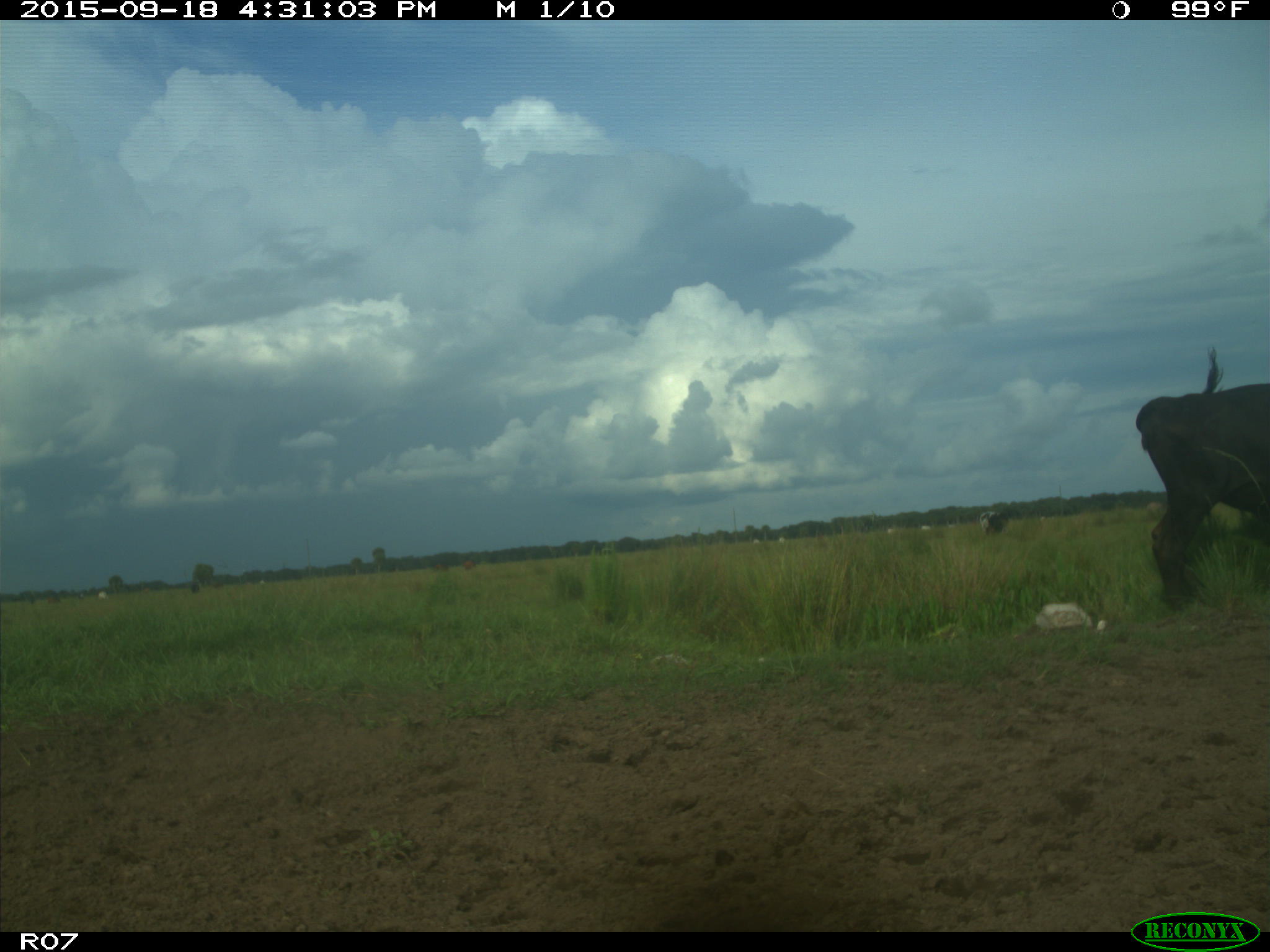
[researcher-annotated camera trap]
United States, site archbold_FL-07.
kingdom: Animalia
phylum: Chordata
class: Mammalia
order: Artiodactyla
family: Bovidae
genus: Bos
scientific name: Bos taurus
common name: domestic cow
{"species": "Bos taurus (domestic cow)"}